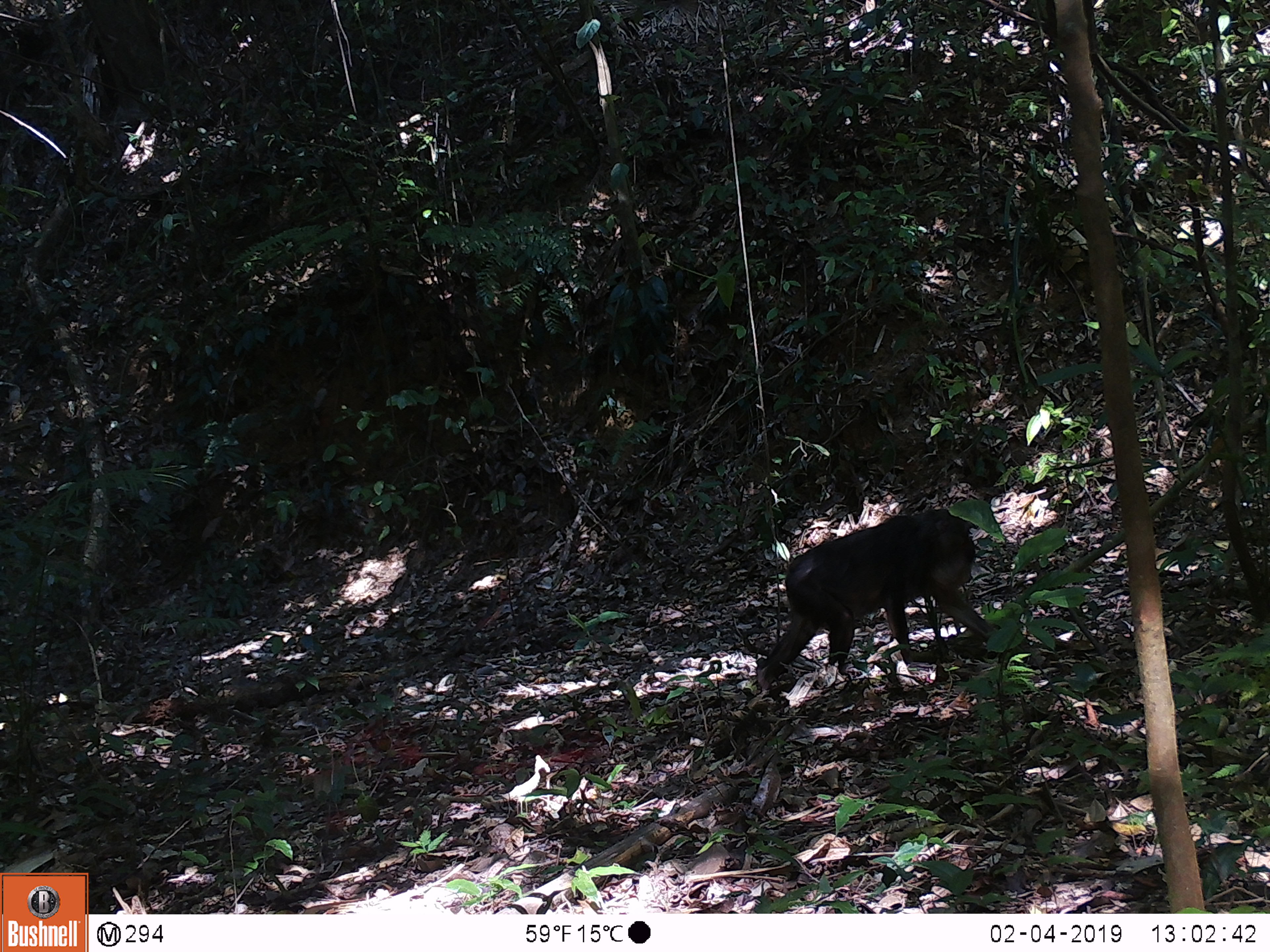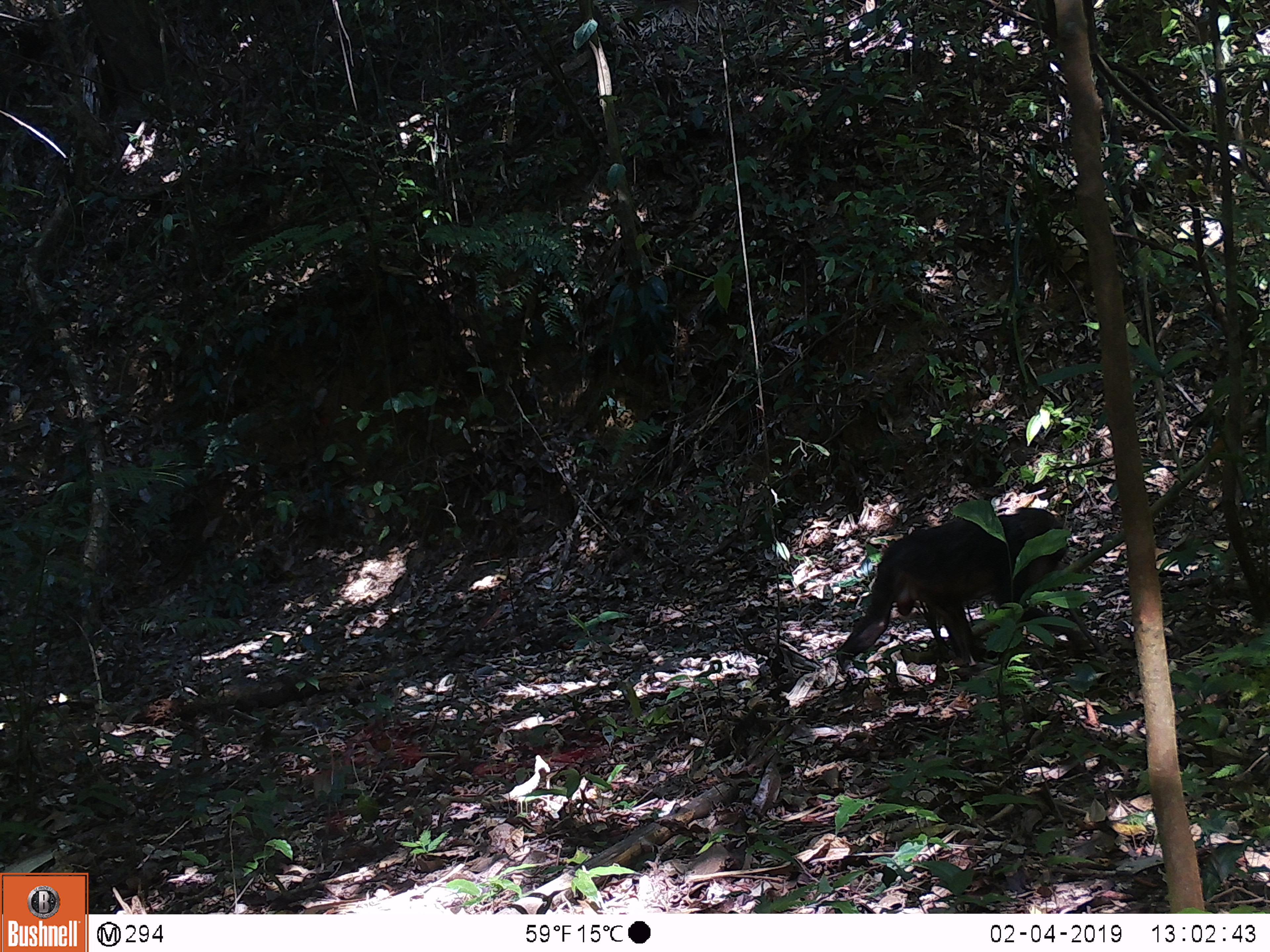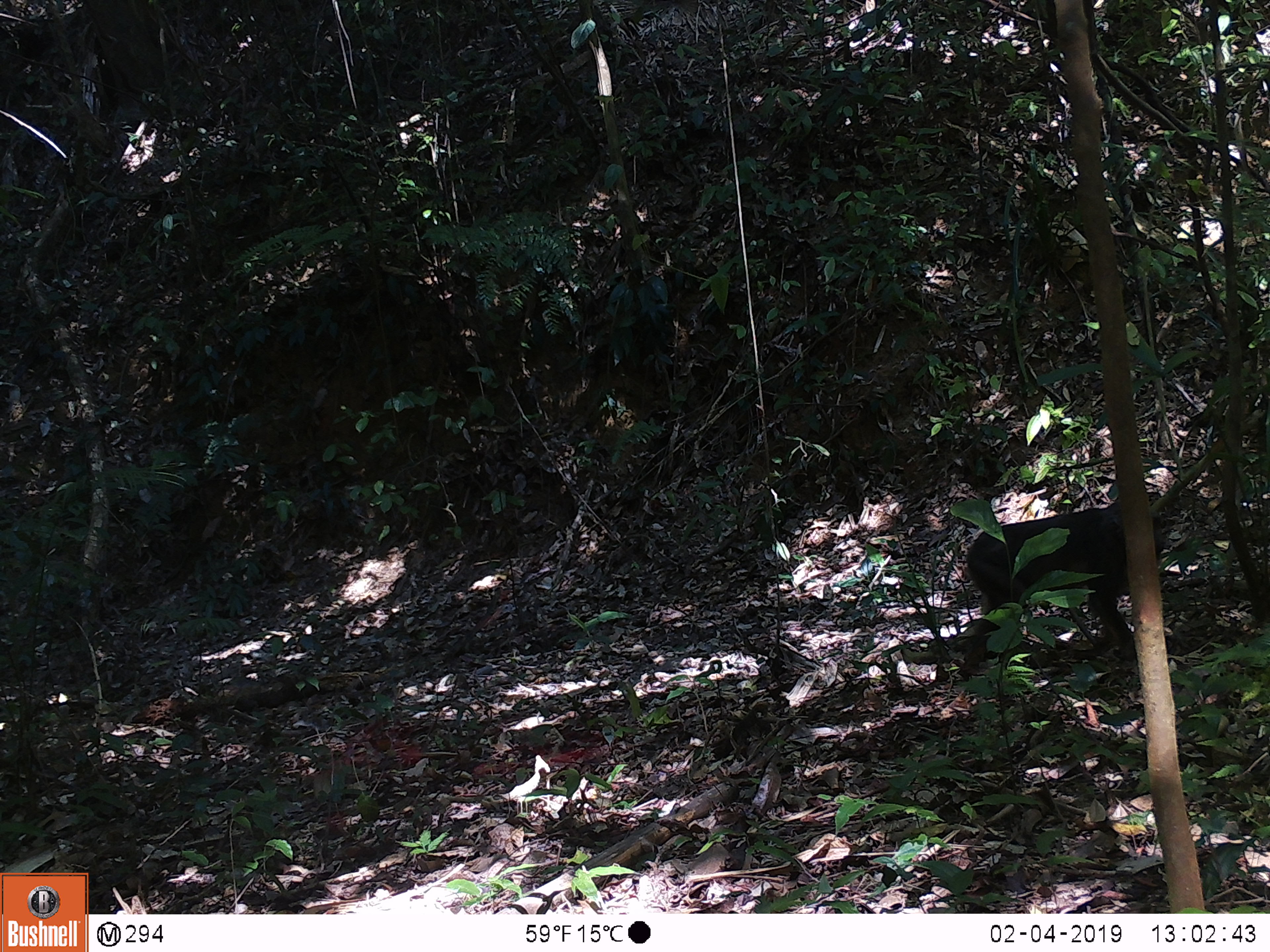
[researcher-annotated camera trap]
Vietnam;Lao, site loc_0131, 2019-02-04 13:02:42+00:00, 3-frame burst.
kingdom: Animalia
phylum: Chordata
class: Mammalia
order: Primates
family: Cercopithecidae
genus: Macaca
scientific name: Macaca arctoides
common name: stump-tailed macaque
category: stump tailed macaque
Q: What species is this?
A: Stump tailed macaque (stump-tailed macaque) (Macaca arctoides).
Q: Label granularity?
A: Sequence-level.